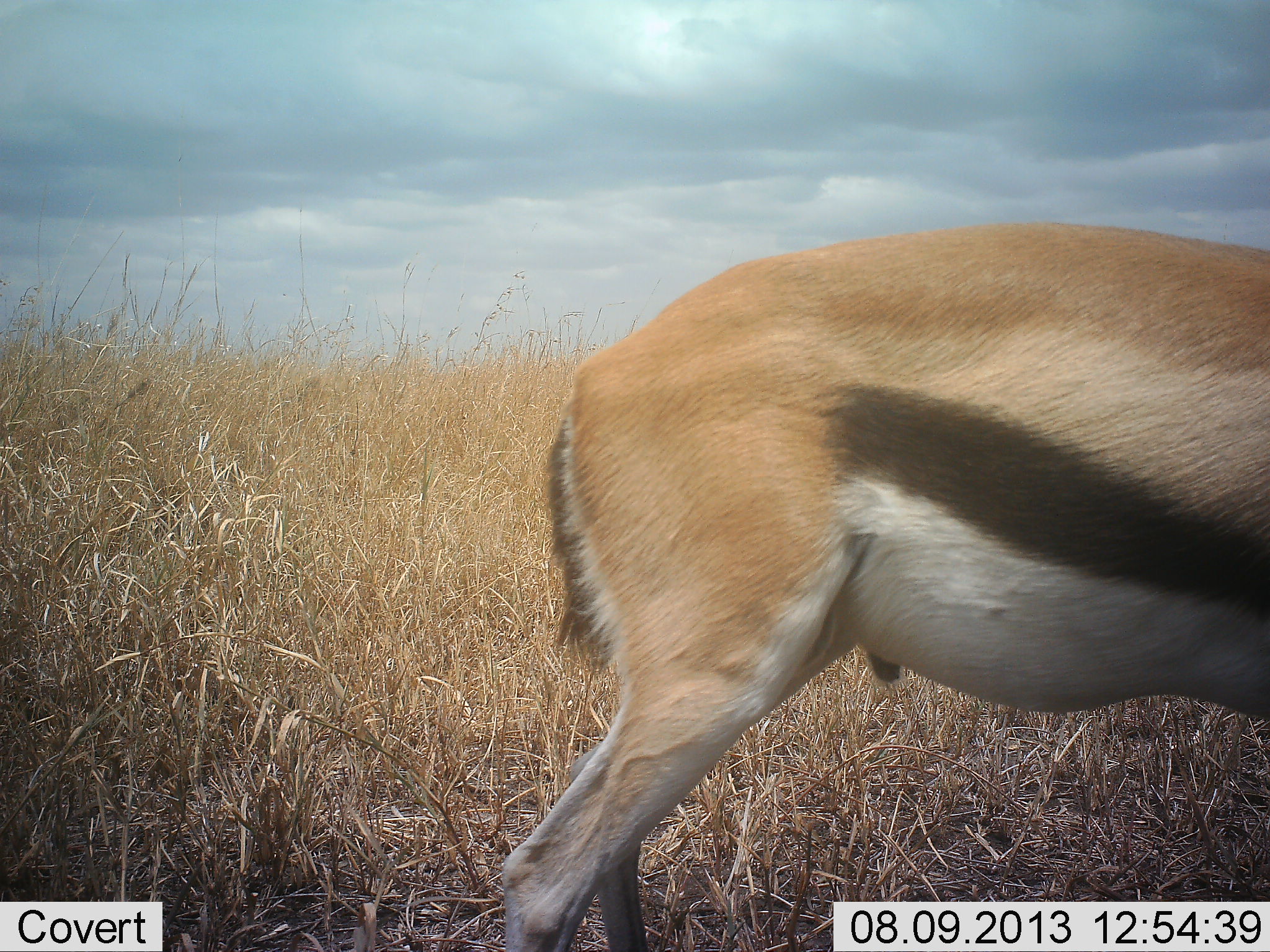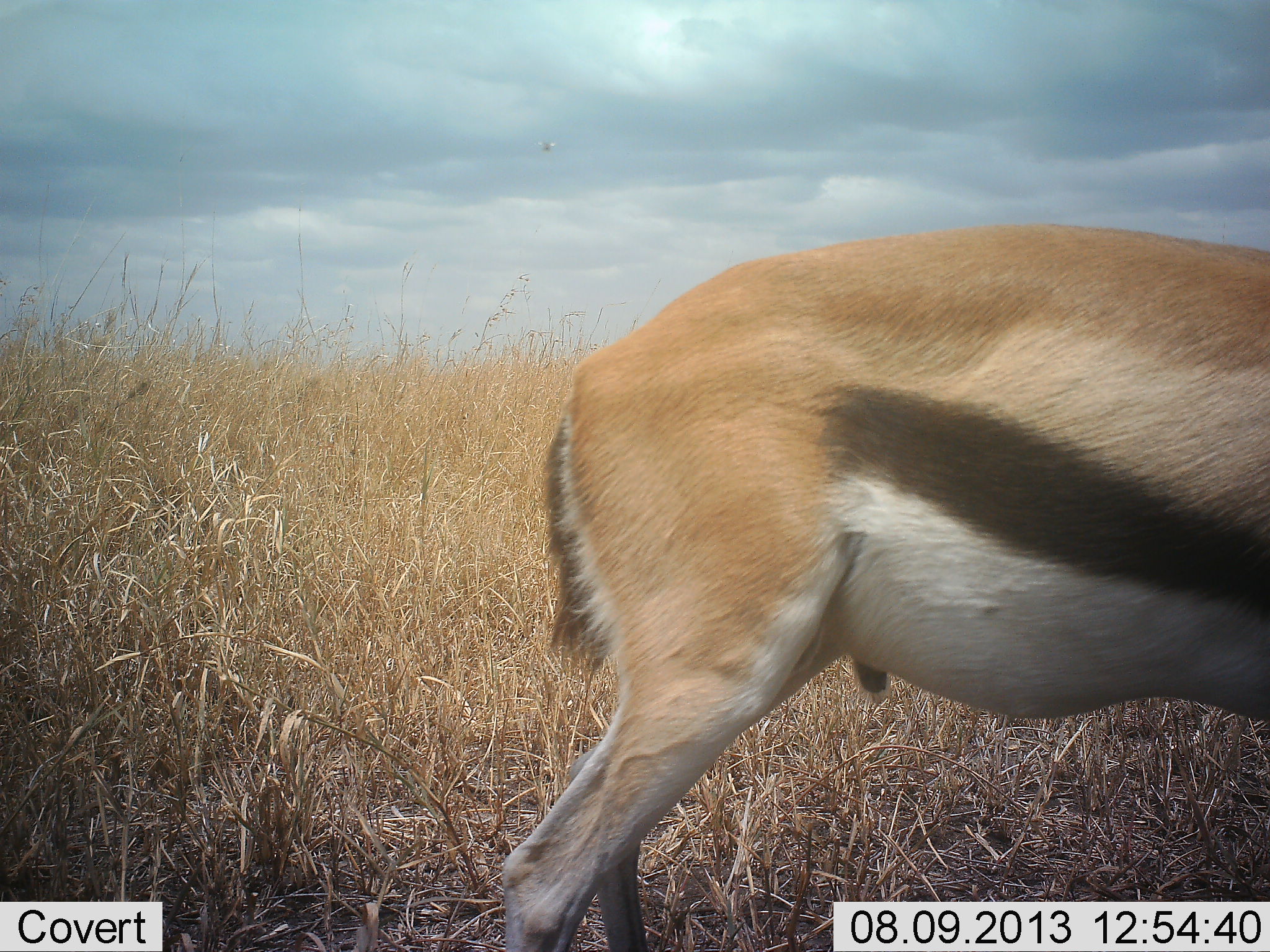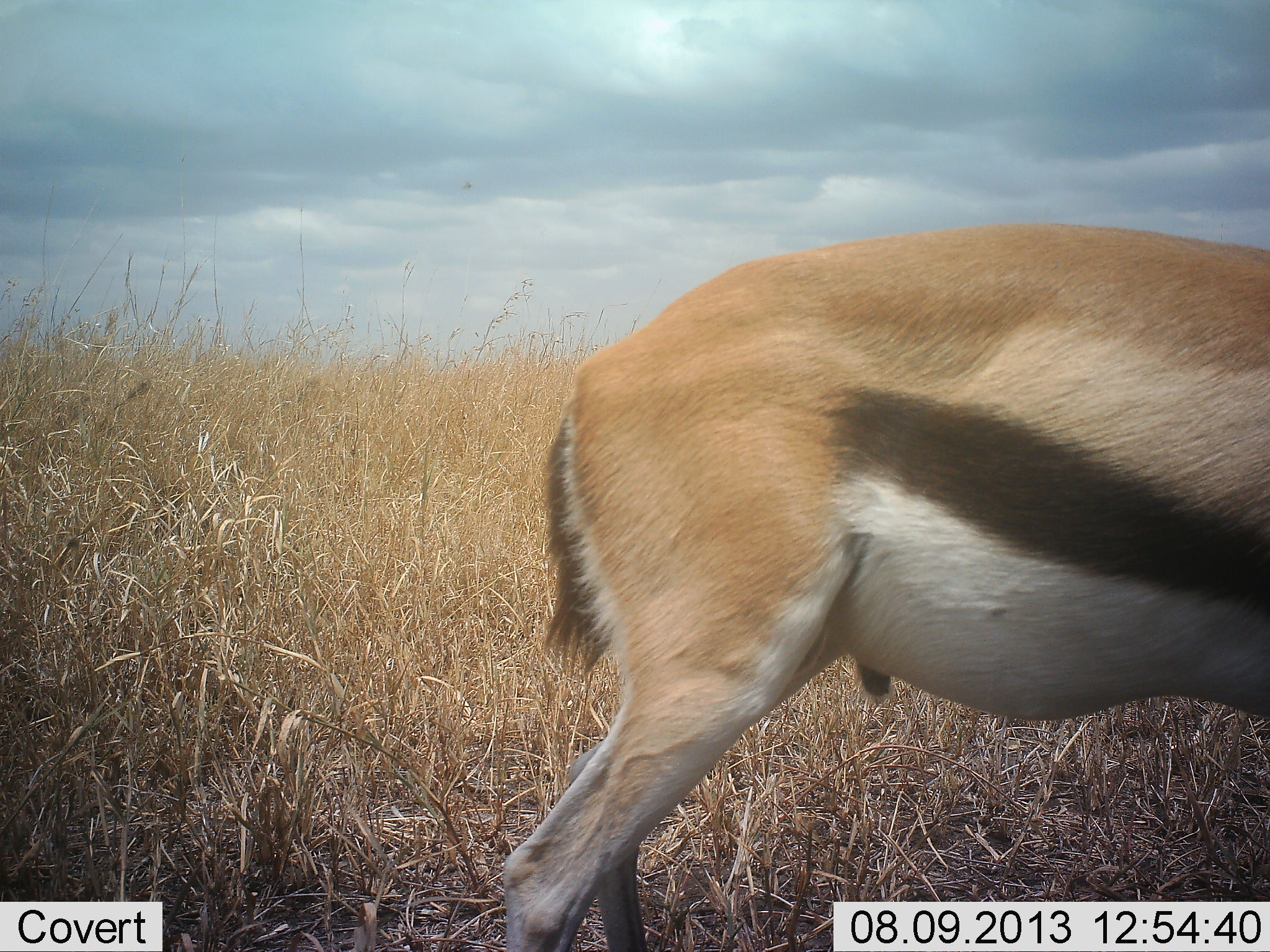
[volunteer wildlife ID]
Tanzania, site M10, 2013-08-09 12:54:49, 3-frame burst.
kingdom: Animalia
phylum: Chordata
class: Mammalia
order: Artiodactyla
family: Bovidae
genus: Eudorcas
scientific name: Eudorcas thomsonii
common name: thomson's gazelle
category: gazellethomsons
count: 1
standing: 100%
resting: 0%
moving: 0%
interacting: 0%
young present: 0%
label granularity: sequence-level